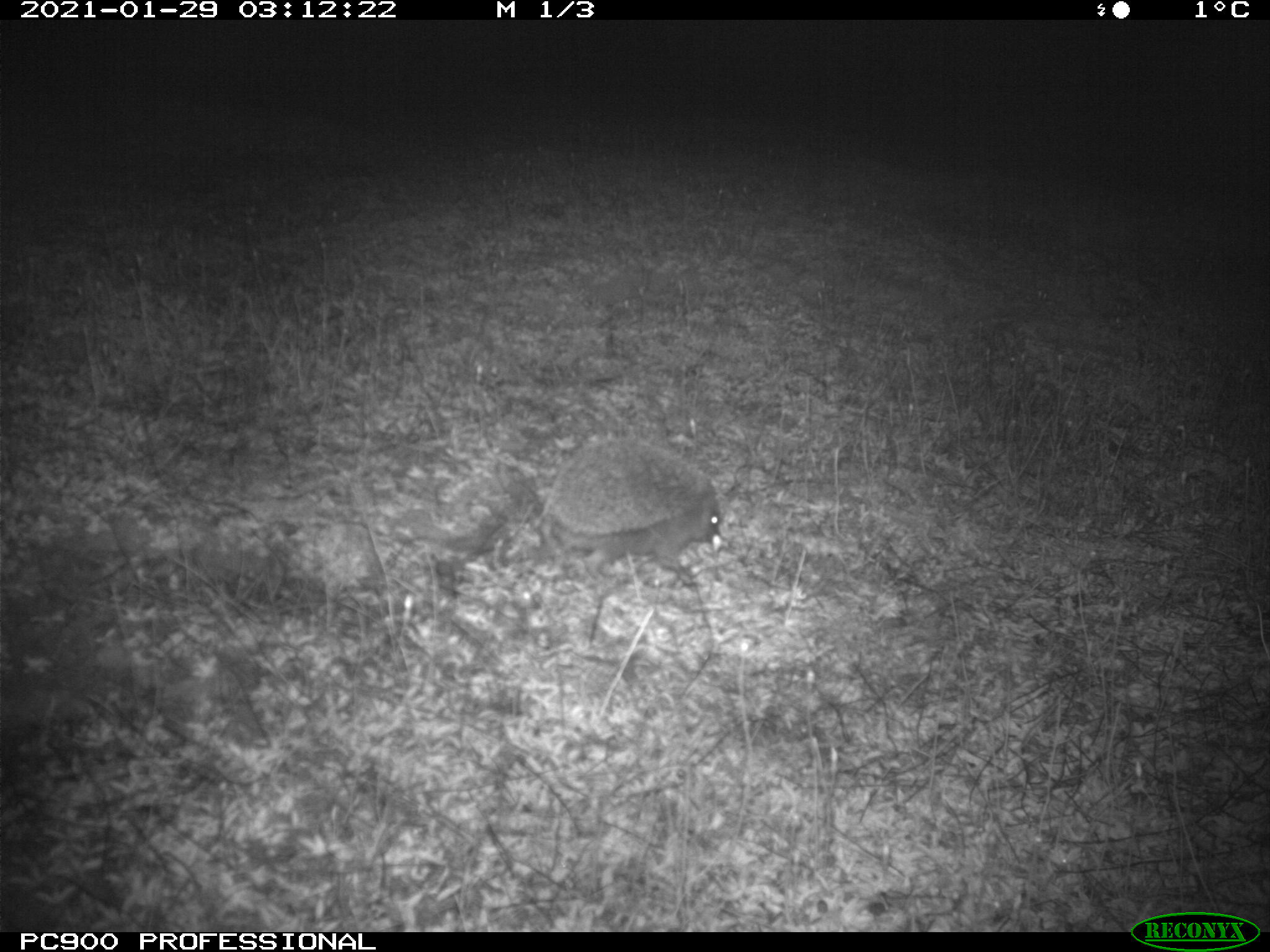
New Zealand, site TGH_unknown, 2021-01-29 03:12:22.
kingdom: Animalia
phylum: Chordata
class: Mammalia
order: Eulipotyphla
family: Erinaceidae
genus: Erinaceus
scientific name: Erinaceus europaeus europaeus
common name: european hedgehog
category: hedgehog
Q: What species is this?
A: Hedgehog (european hedgehog) (Erinaceus europaeus europaeus).